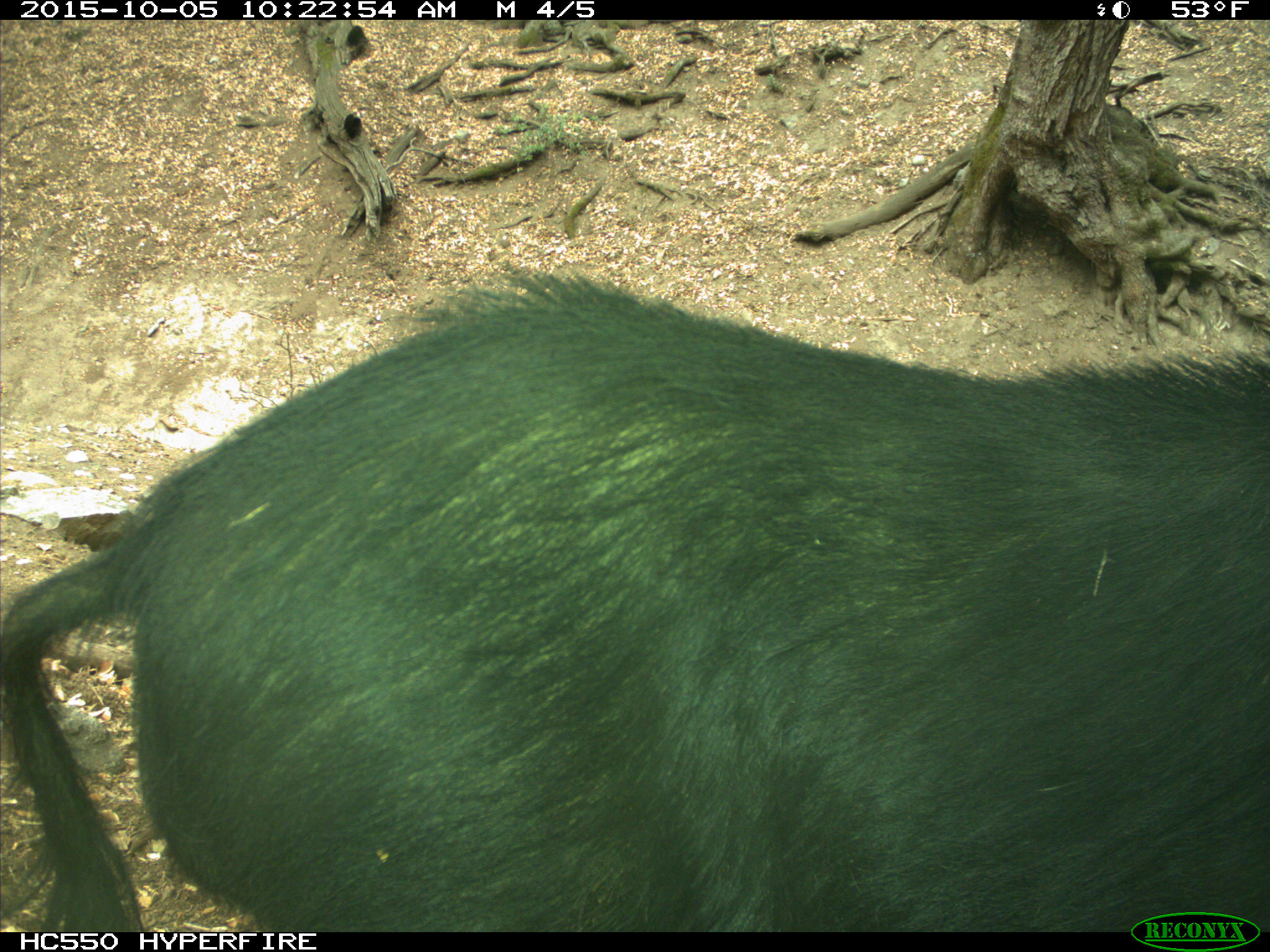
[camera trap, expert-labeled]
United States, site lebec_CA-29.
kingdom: Animalia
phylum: Chordata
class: Mammalia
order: Artiodactyla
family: Suidae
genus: Sus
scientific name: Sus scrofa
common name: wild boar